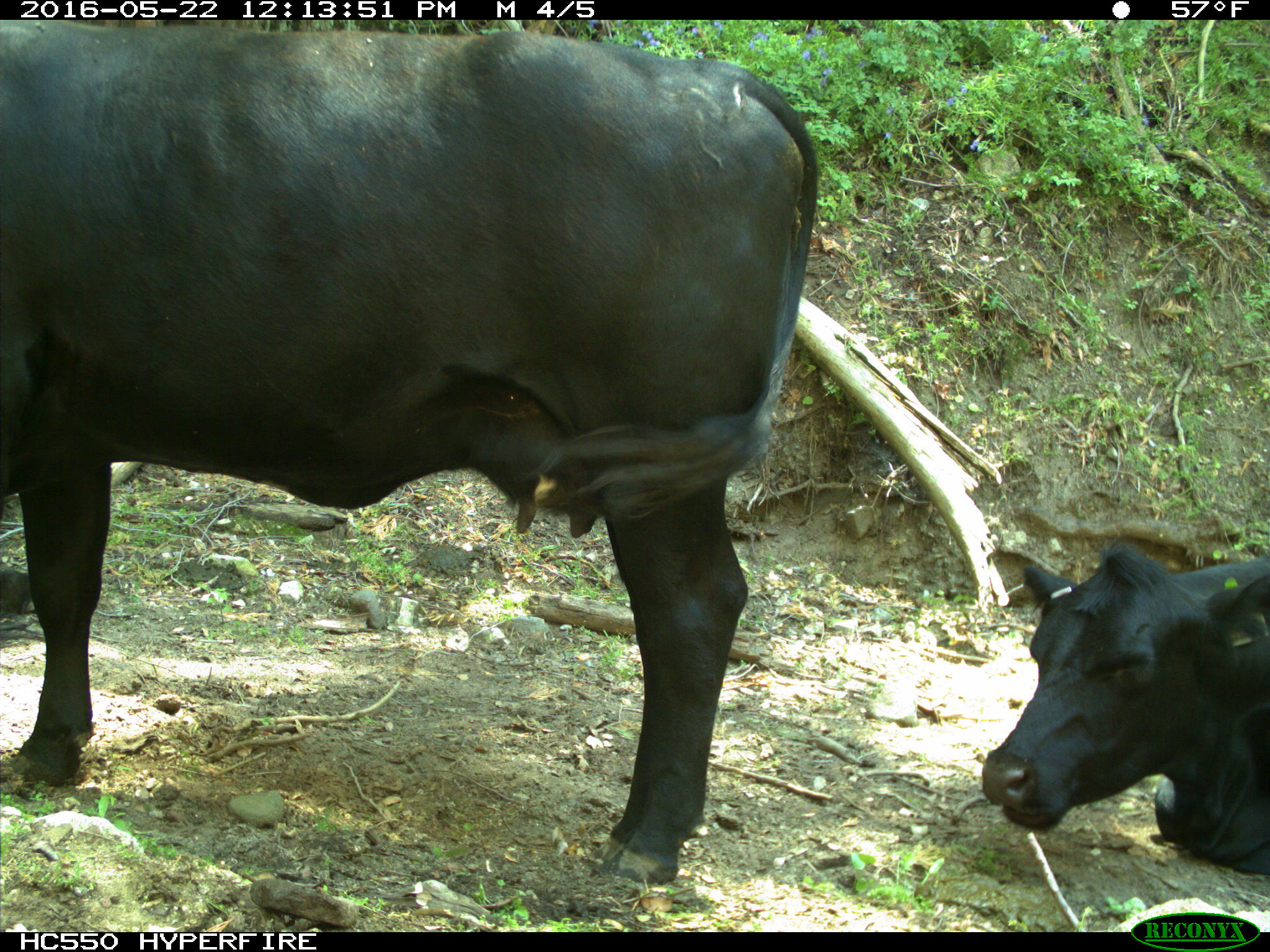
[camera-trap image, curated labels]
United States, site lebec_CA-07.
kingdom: Animalia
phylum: Chordata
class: Mammalia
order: Artiodactyla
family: Bovidae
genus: Bos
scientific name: Bos taurus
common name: domestic cow